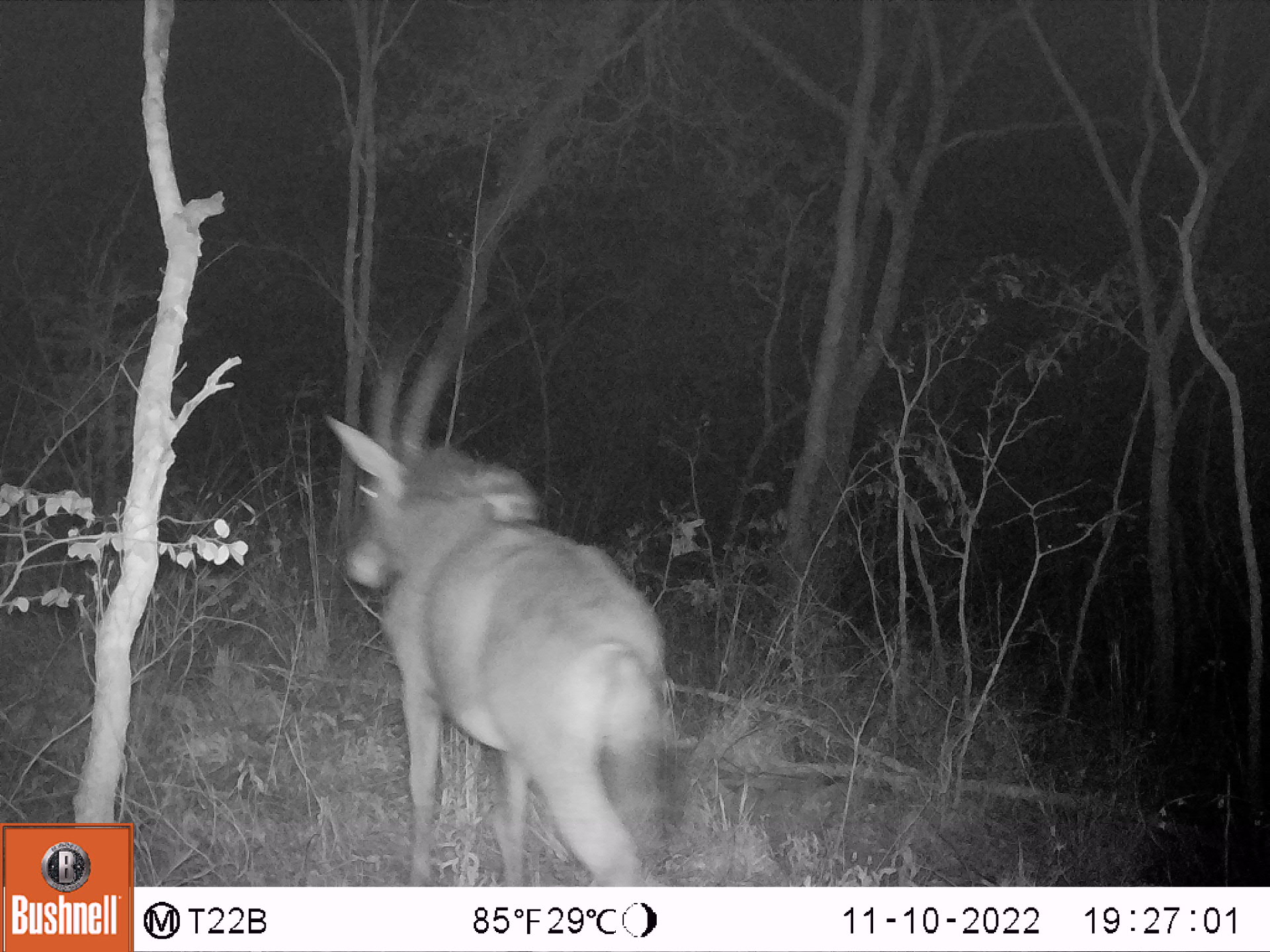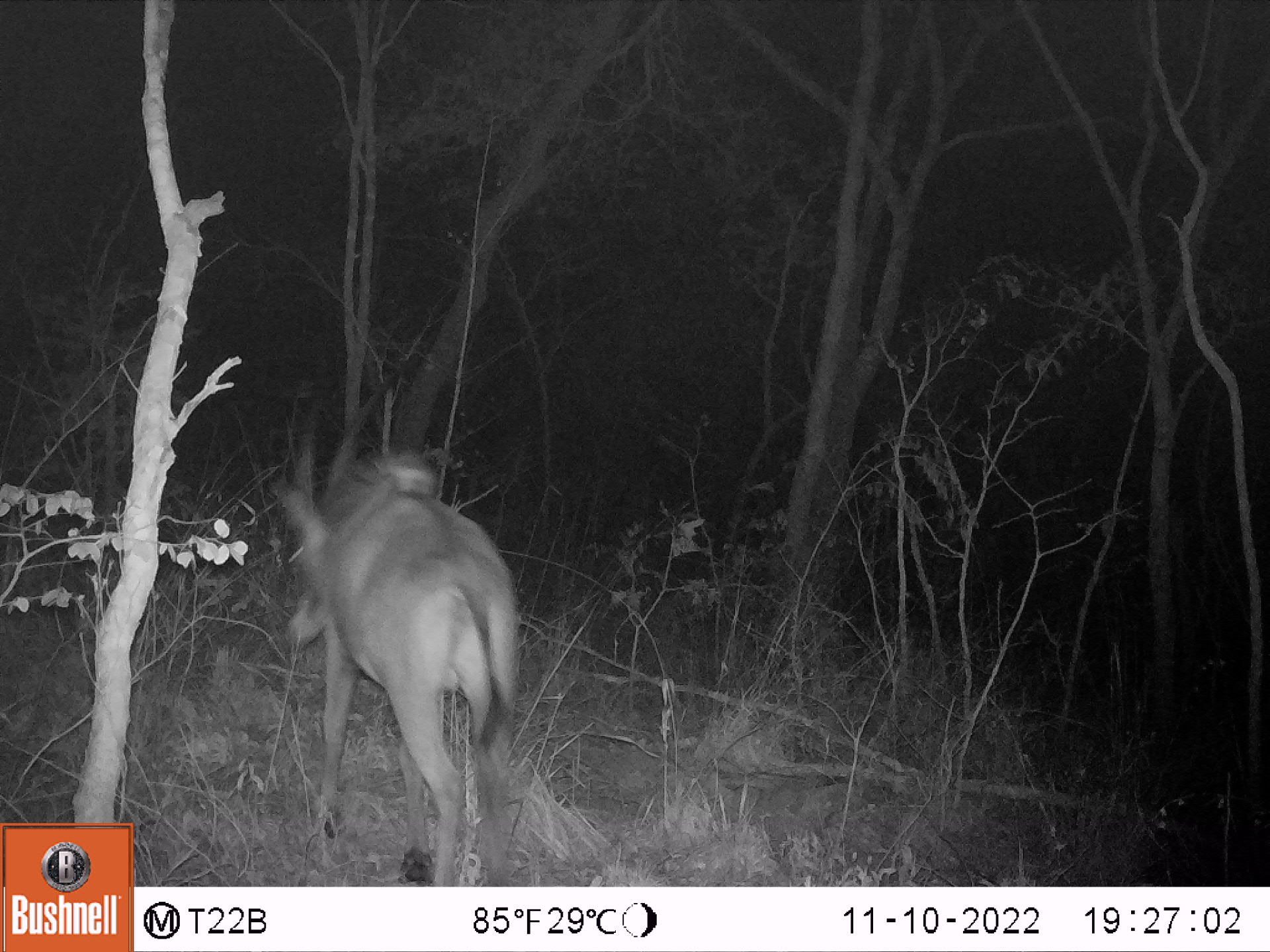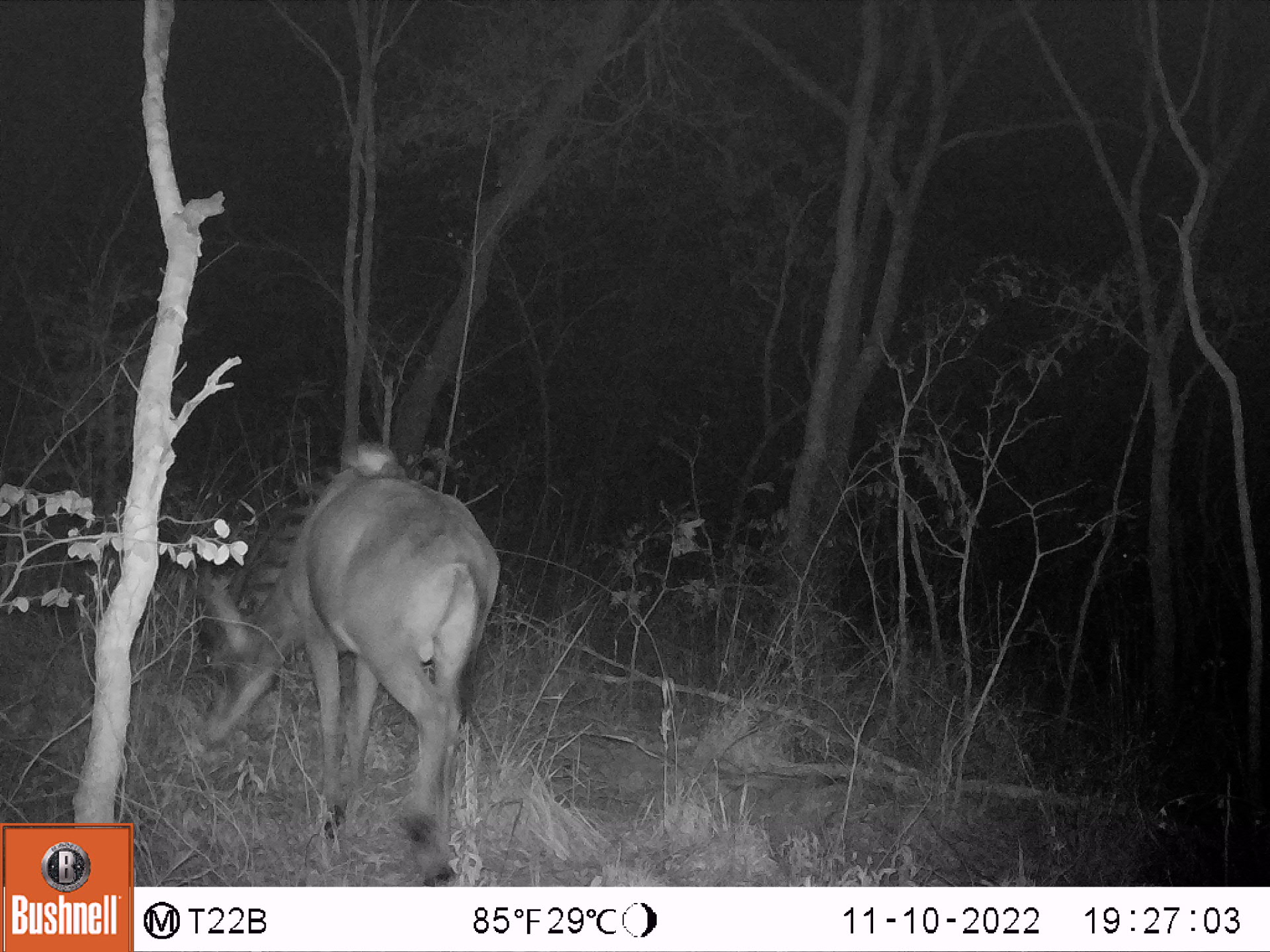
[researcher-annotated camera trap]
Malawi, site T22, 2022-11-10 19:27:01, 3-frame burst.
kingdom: Animalia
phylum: Chordata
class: Mammalia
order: Artiodactyla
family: Bovidae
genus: Hippotragus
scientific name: Hippotragus niger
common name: sable antelope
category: sable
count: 1